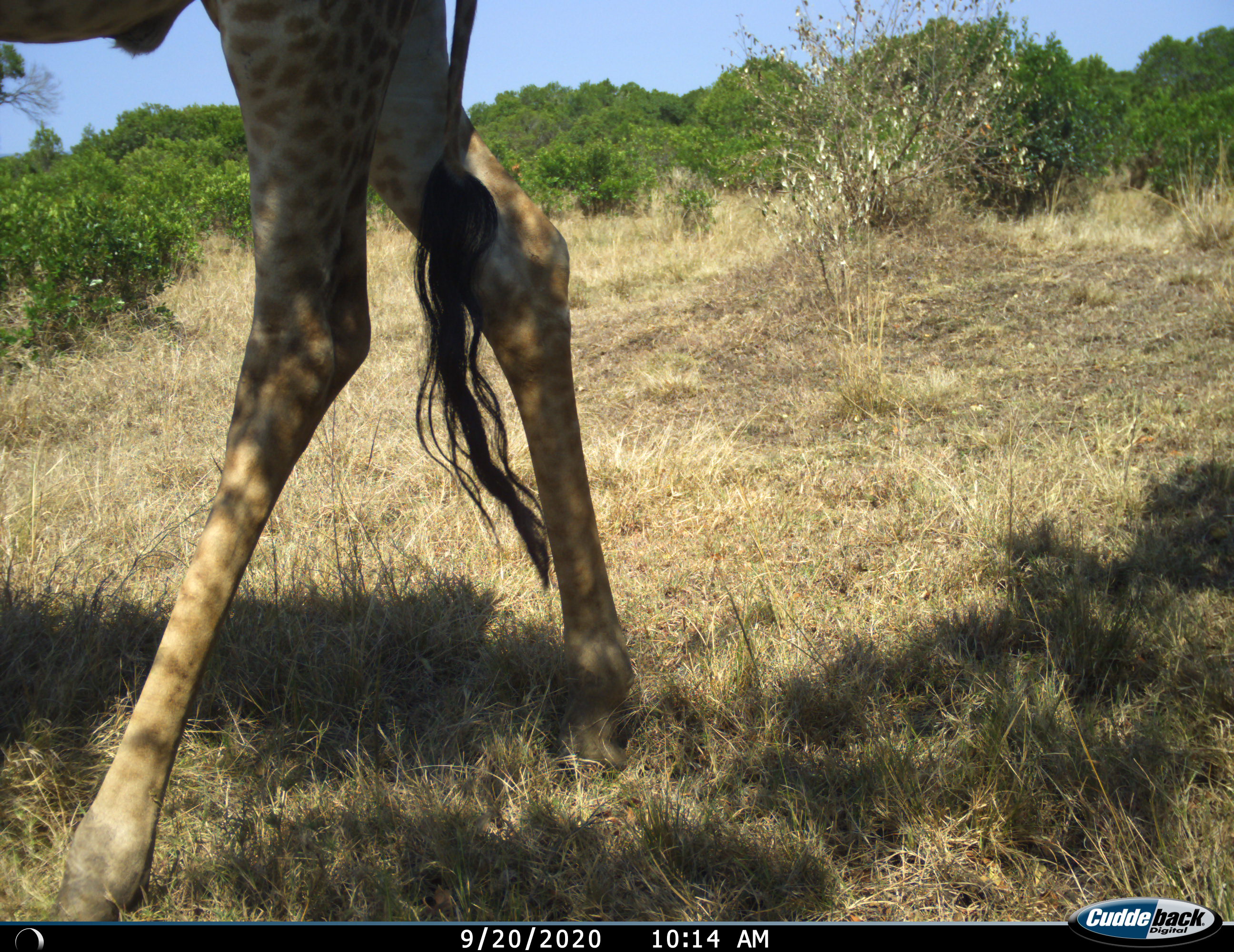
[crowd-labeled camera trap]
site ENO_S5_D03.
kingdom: Animalia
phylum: Chordata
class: Mammalia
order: Artiodactyla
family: Giraffidae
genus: Giraffa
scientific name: Giraffa camelopardalis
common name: giraffe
Giraffe (Giraffa camelopardalis), count 1. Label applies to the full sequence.